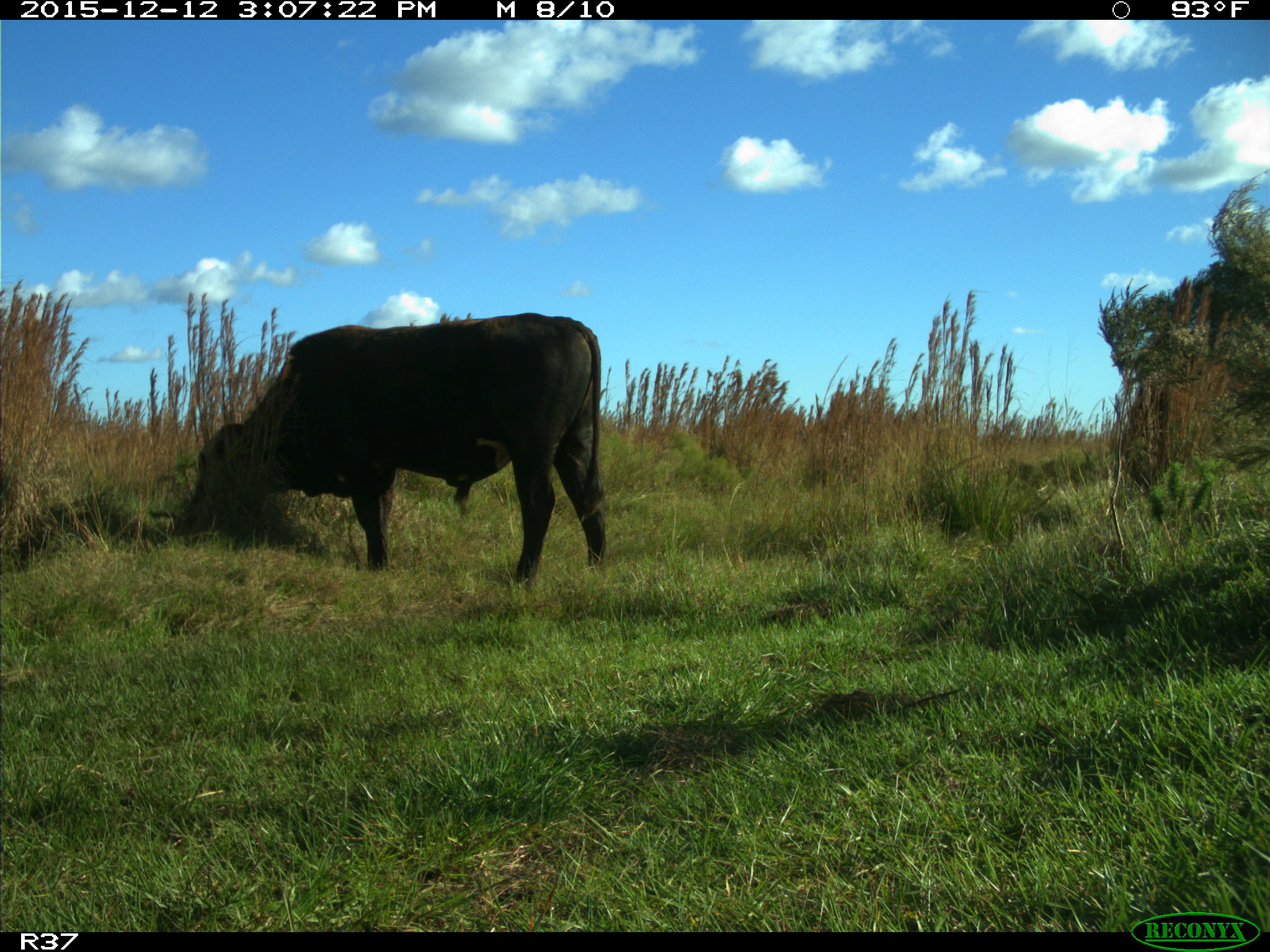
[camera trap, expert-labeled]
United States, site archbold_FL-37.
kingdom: Animalia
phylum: Chordata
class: Mammalia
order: Artiodactyla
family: Bovidae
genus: Bos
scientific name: Bos taurus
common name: domestic cow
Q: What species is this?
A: Bos taurus (domestic cow).